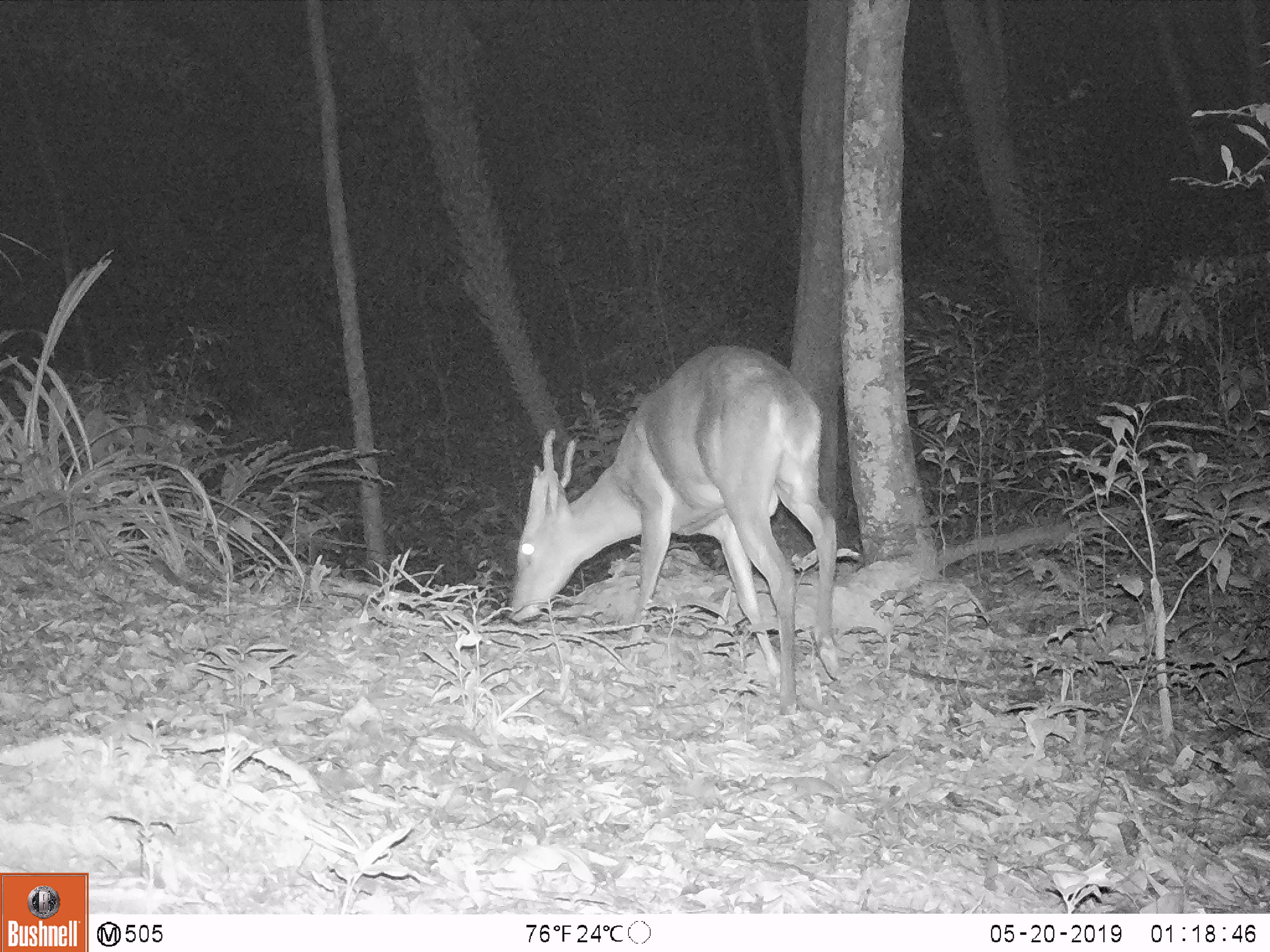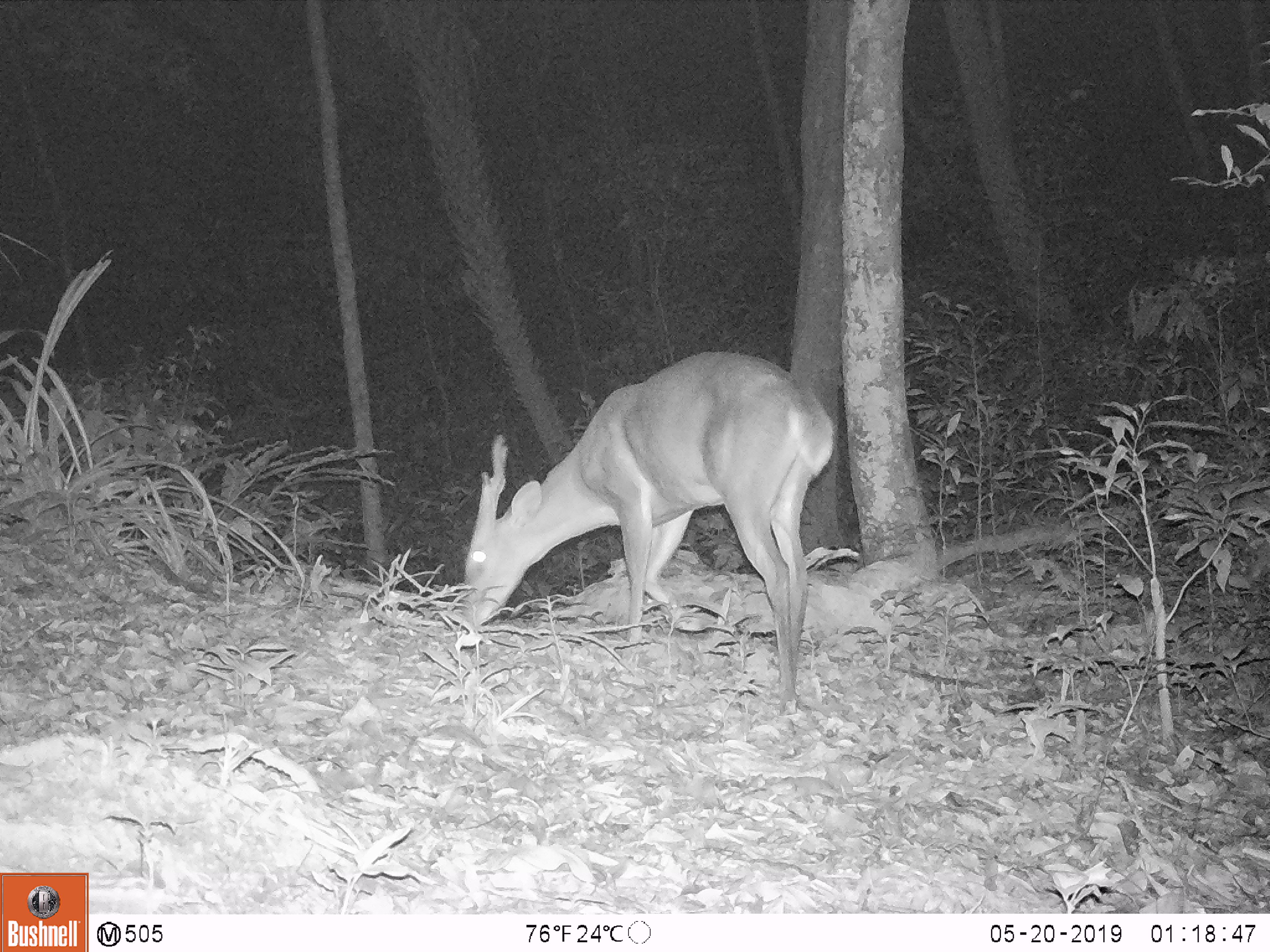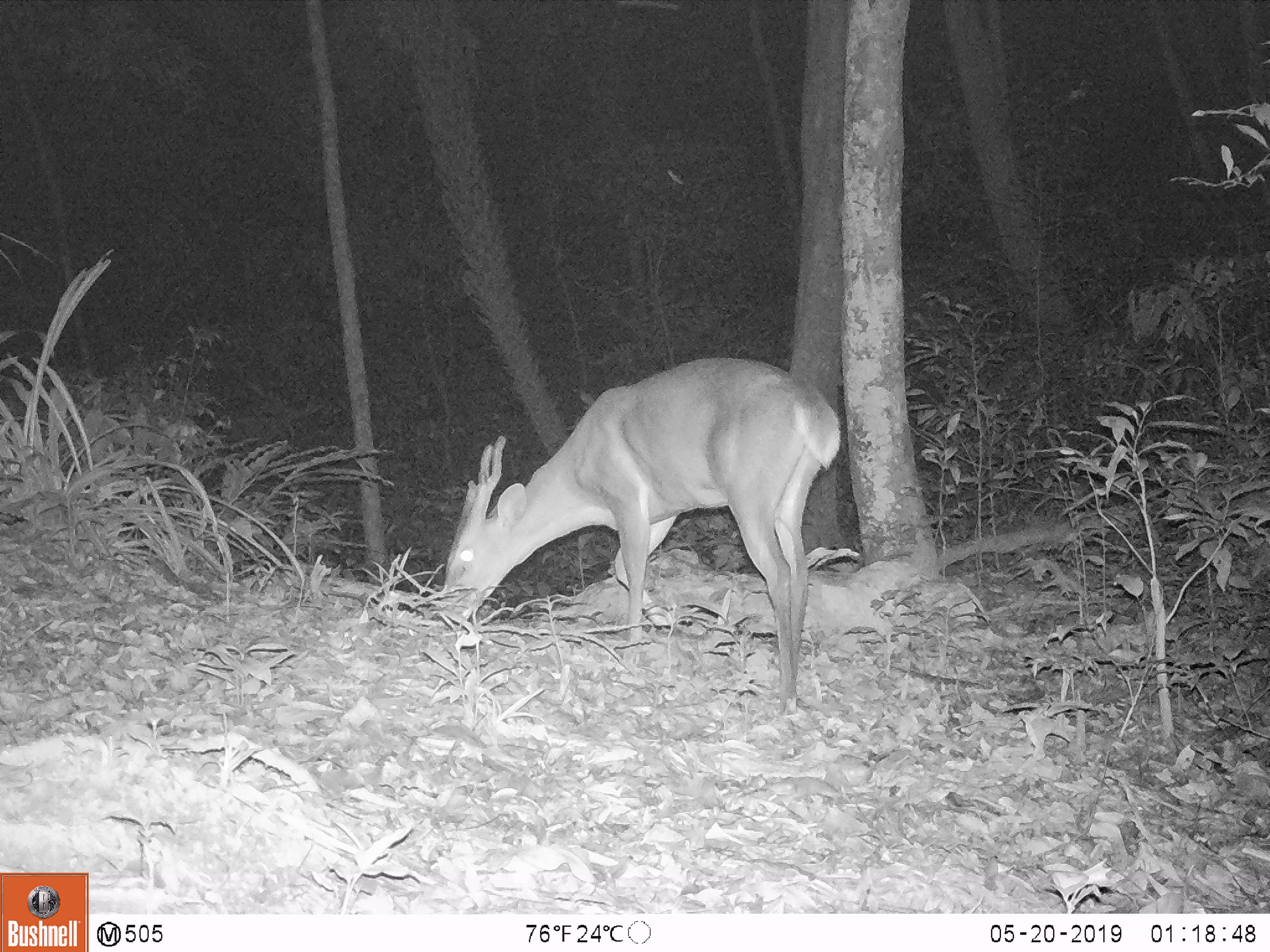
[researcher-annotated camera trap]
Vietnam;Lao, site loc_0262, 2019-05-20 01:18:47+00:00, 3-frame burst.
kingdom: Animalia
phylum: Chordata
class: Mammalia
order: Artiodactyla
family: Cervidae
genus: Muntiacus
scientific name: Muntiacus vuquangensis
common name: large-antlered muntjac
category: large antlered muntjac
Large antlered muntjac (large-antlered muntjac) (Muntiacus vuquangensis). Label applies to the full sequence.